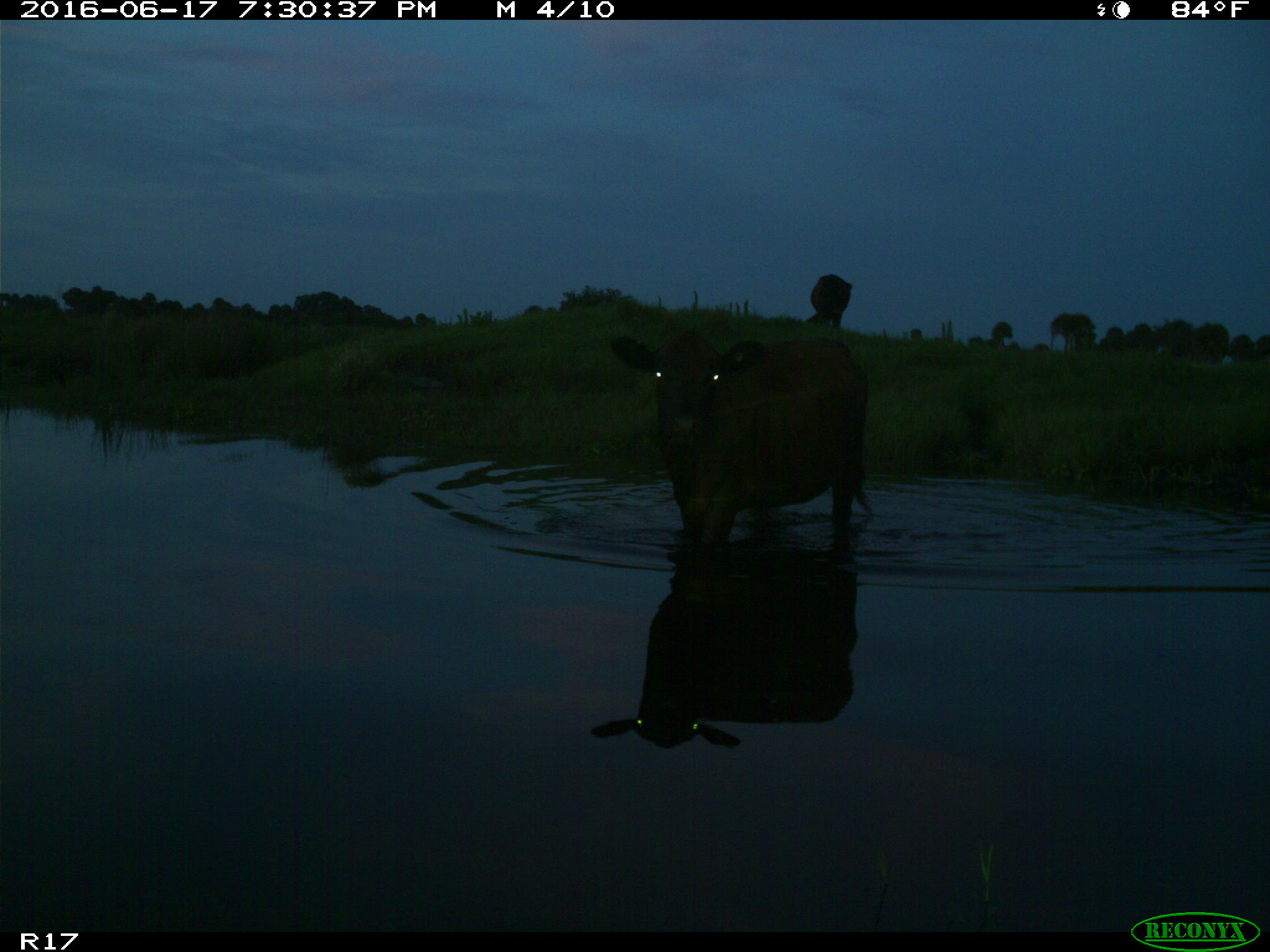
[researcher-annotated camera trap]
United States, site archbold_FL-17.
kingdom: Animalia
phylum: Chordata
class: Mammalia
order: Artiodactyla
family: Bovidae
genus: Bos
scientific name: Bos taurus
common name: domestic cow